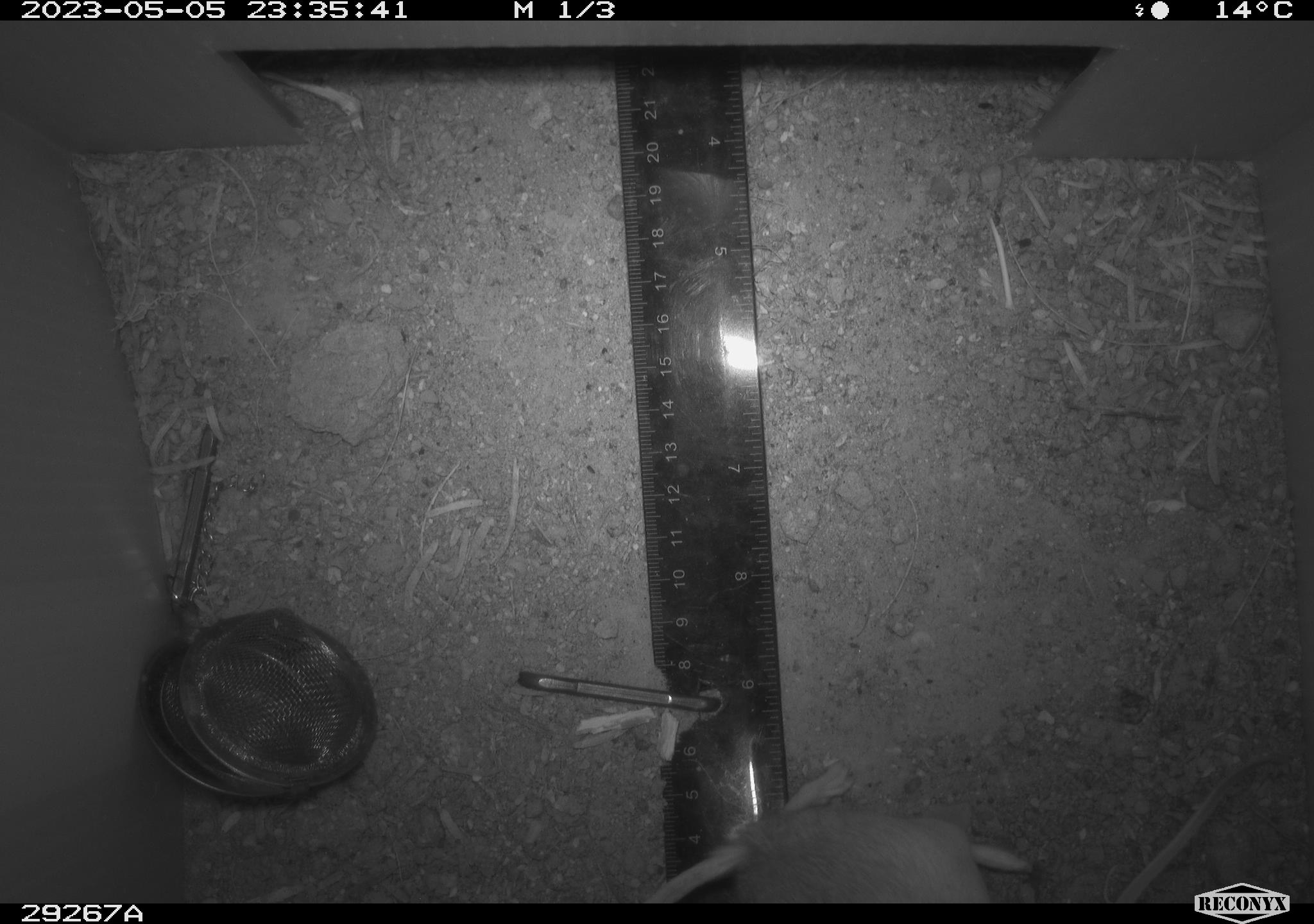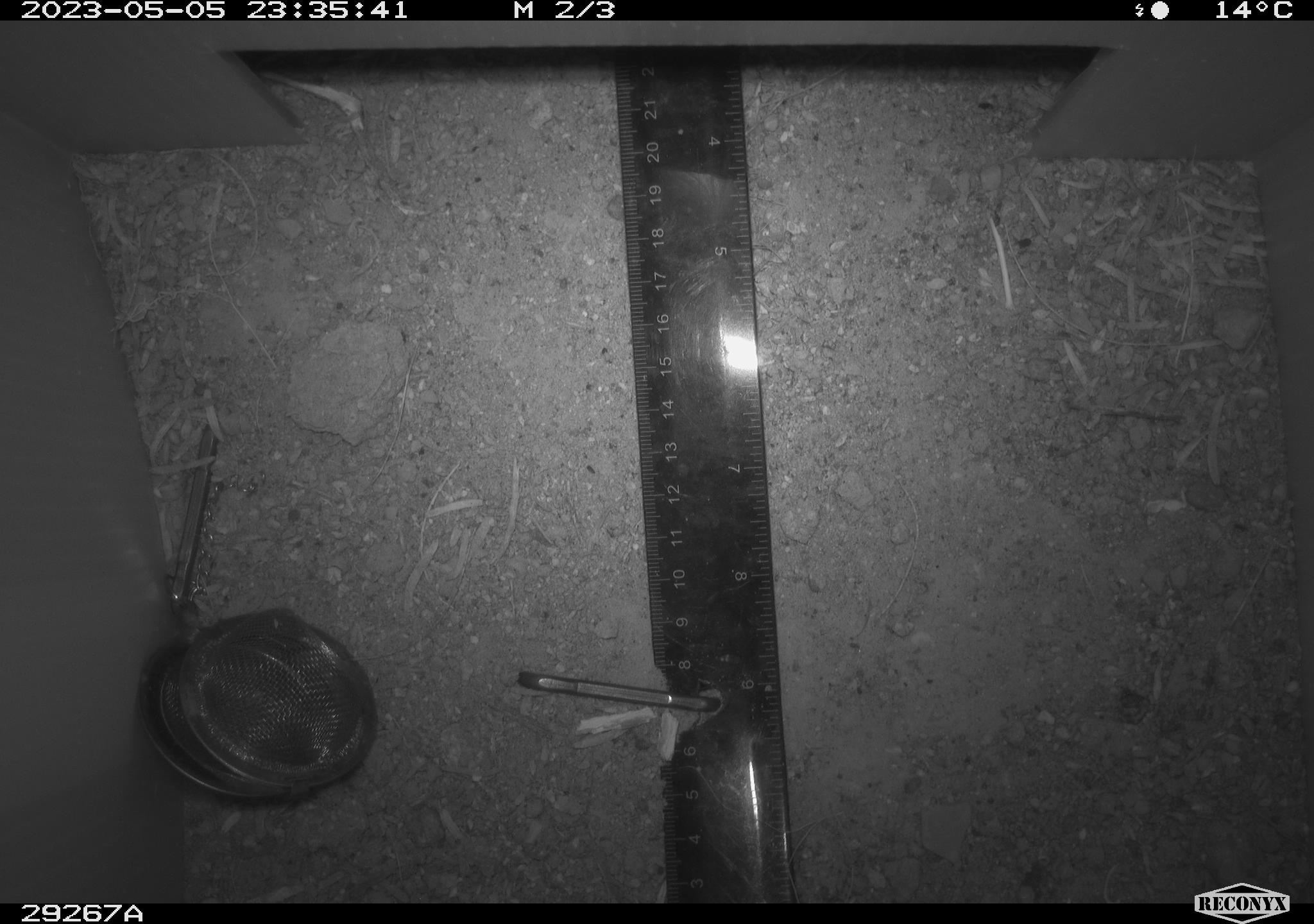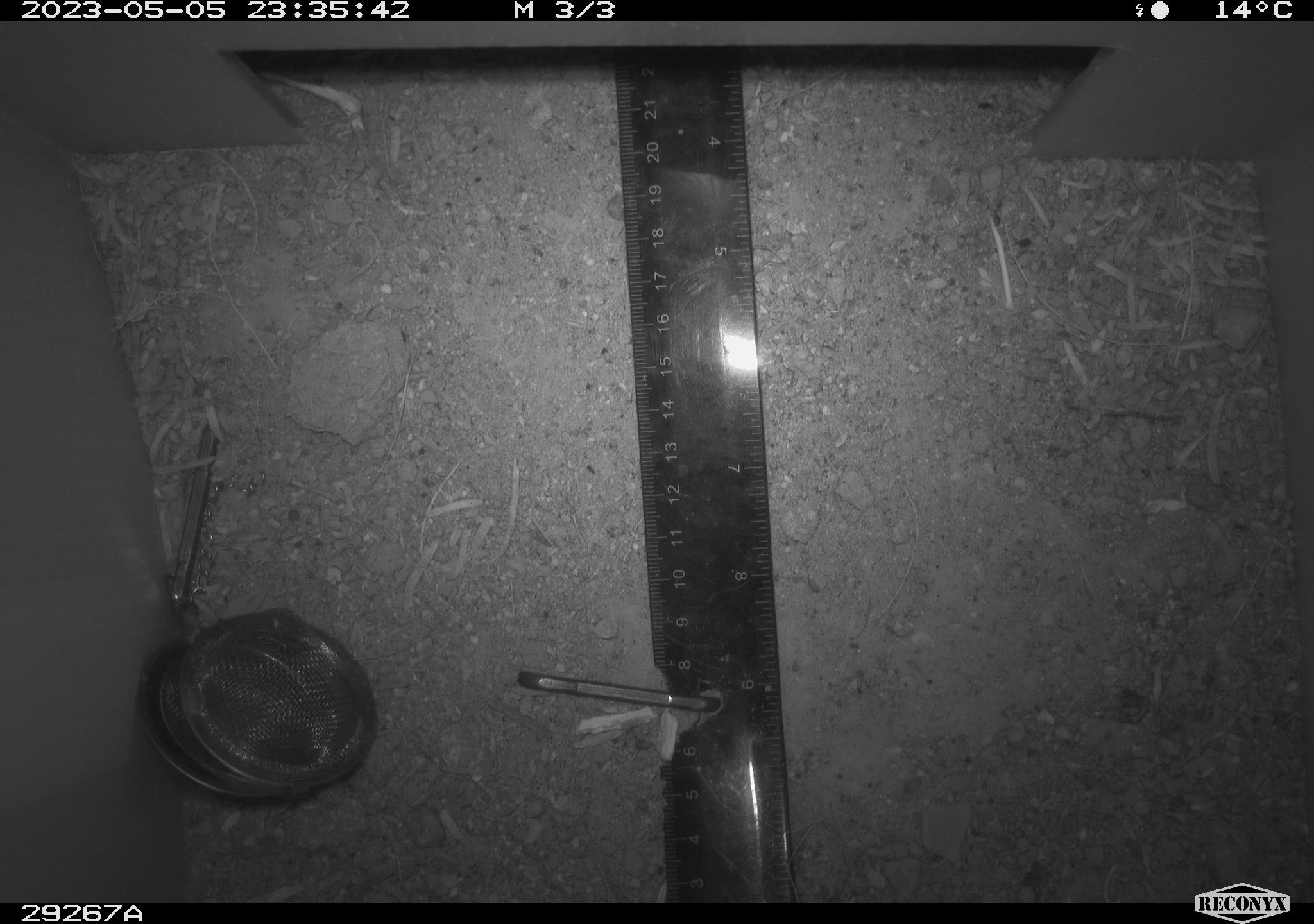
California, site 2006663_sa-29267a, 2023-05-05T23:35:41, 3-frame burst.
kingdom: Animalia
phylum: Chordata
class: Mammalia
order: Rodentia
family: Heteromyidae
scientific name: Heteromyidae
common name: kangaroo rats and pocket mice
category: heteromyidae family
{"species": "heteromyidae family (kangaroo rats and pocket mice) (Heteromyidae)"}